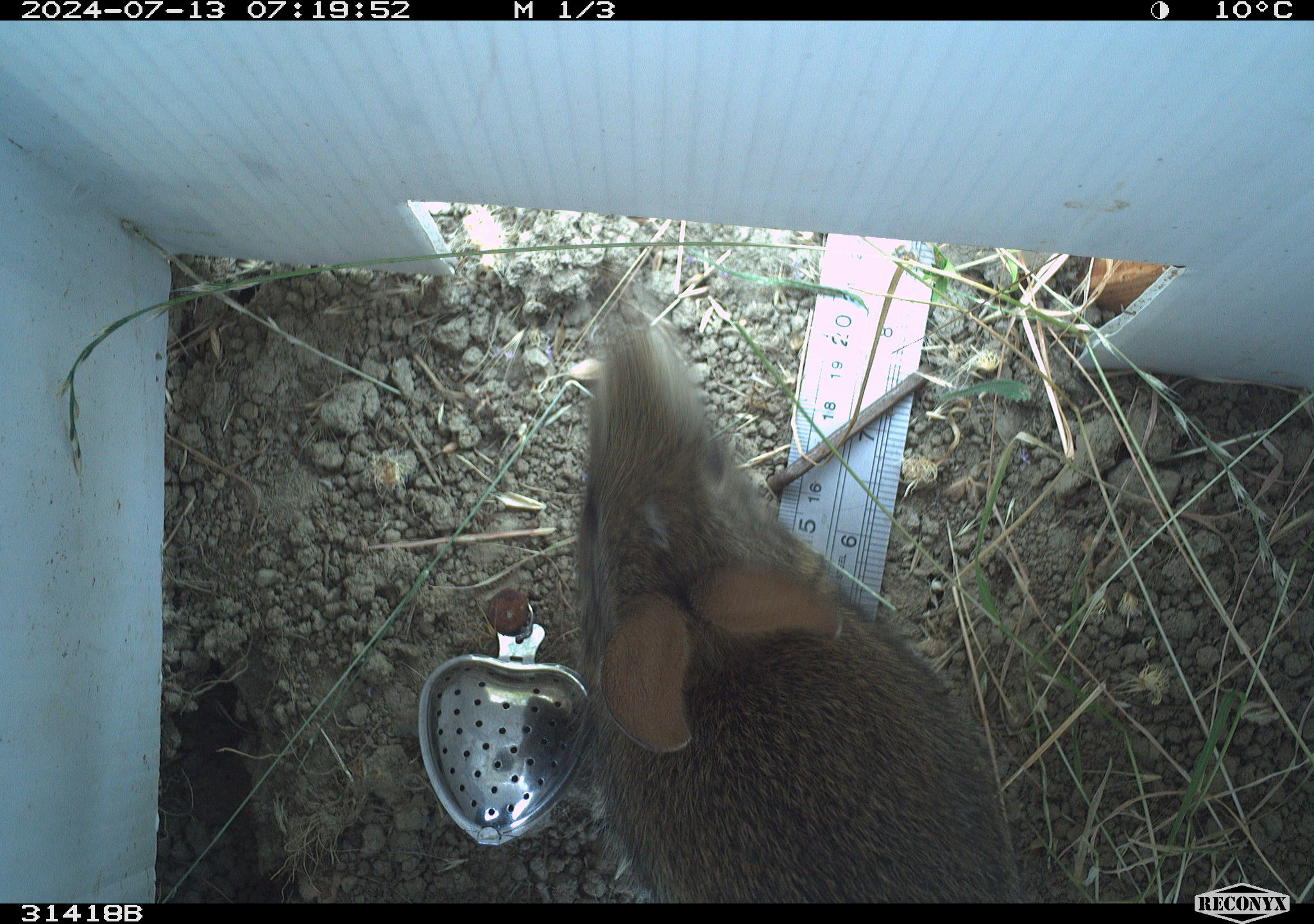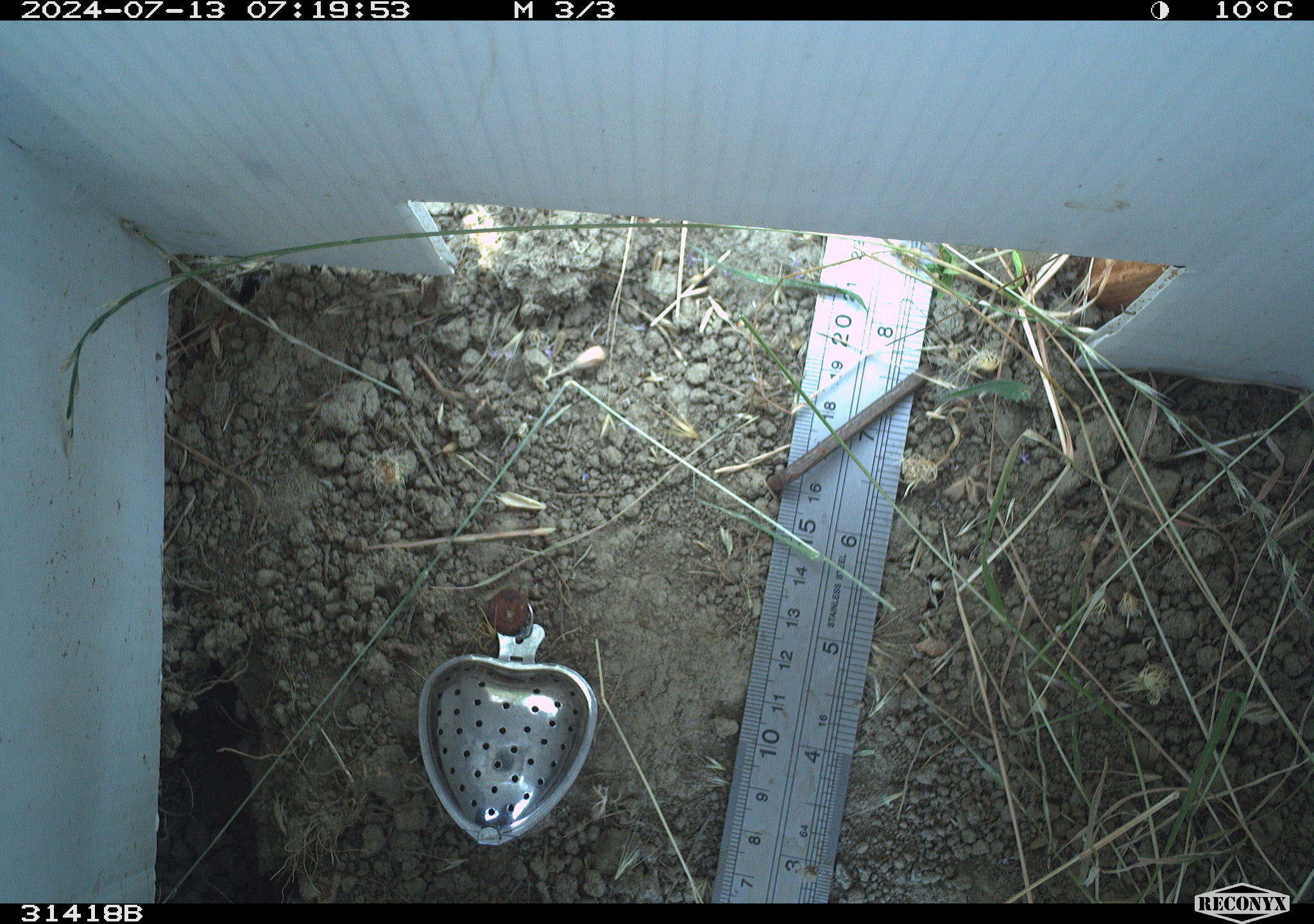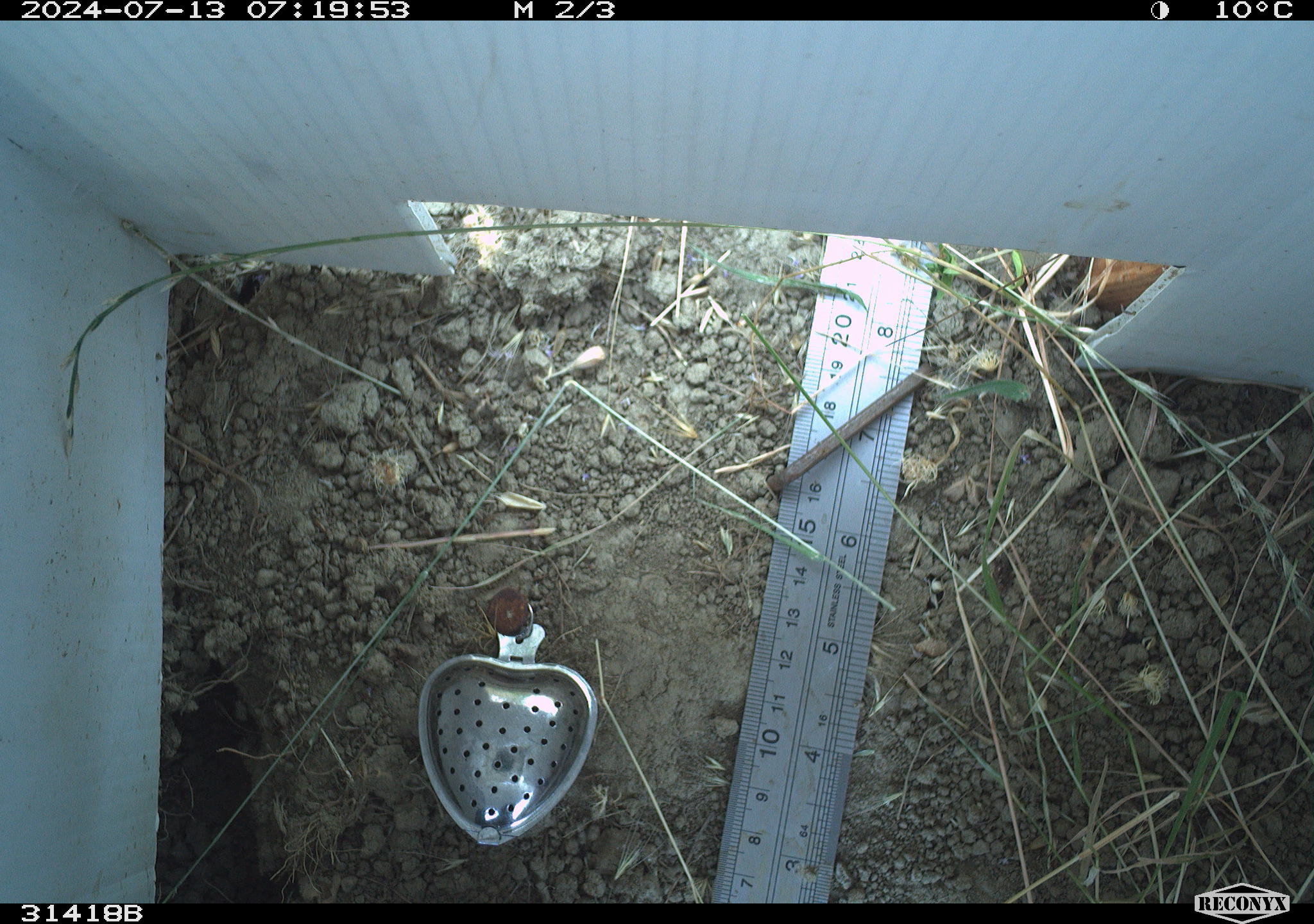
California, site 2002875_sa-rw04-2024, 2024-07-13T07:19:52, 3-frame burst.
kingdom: Animalia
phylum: Chordata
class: Mammalia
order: Lagomorpha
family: Leporidae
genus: Sylvilagus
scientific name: Sylvilagus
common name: cottontail rabbits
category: sylvilagus species